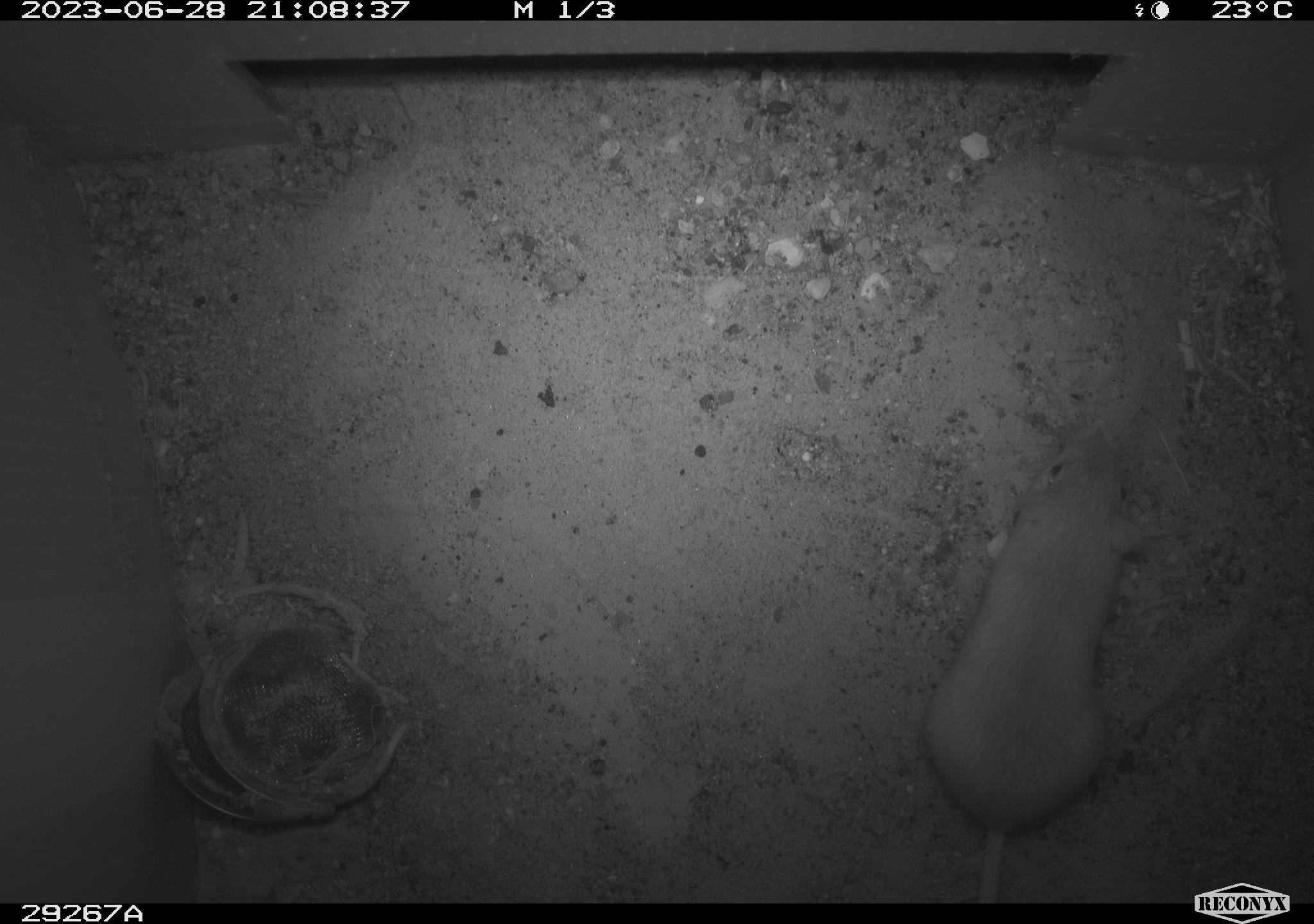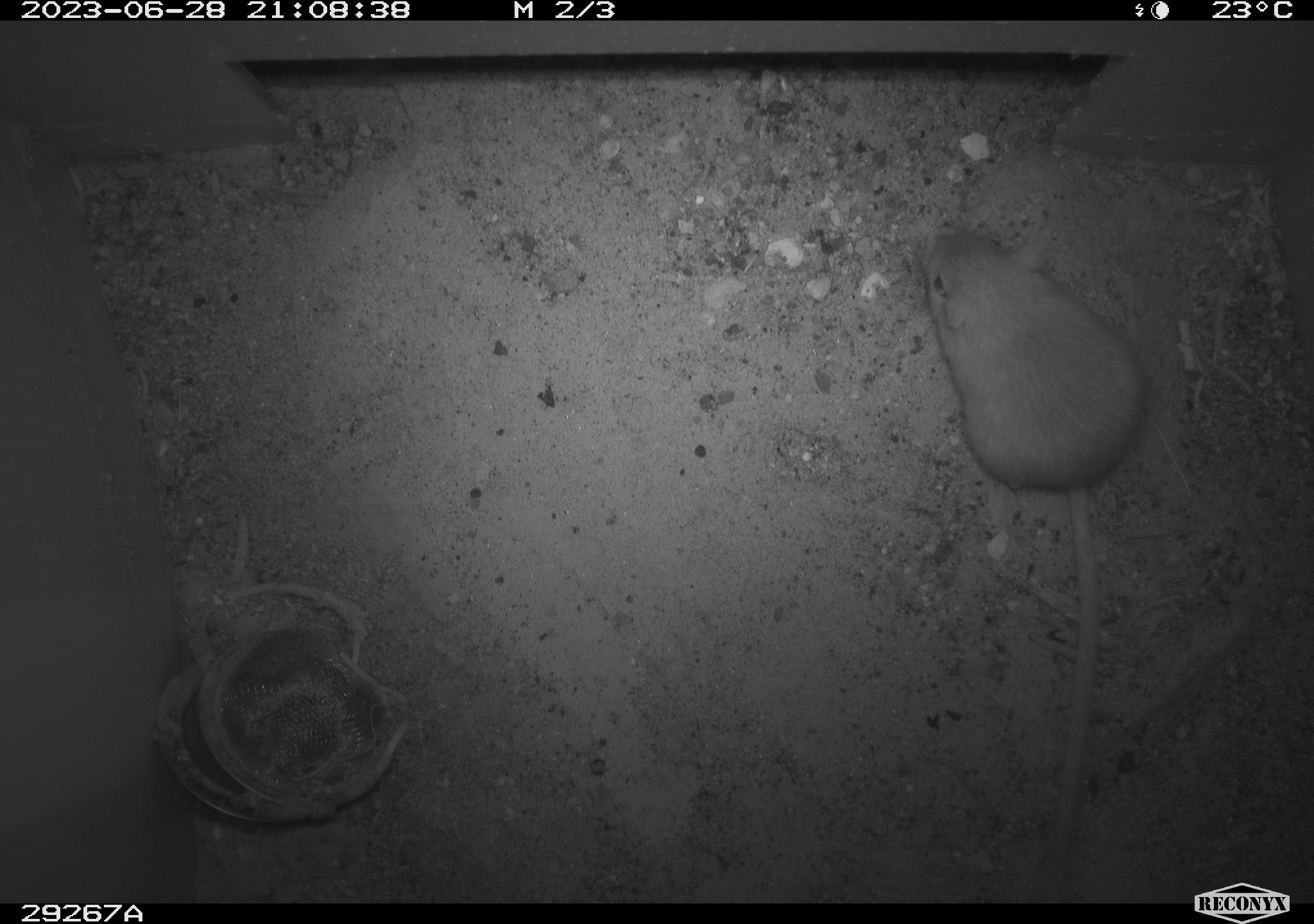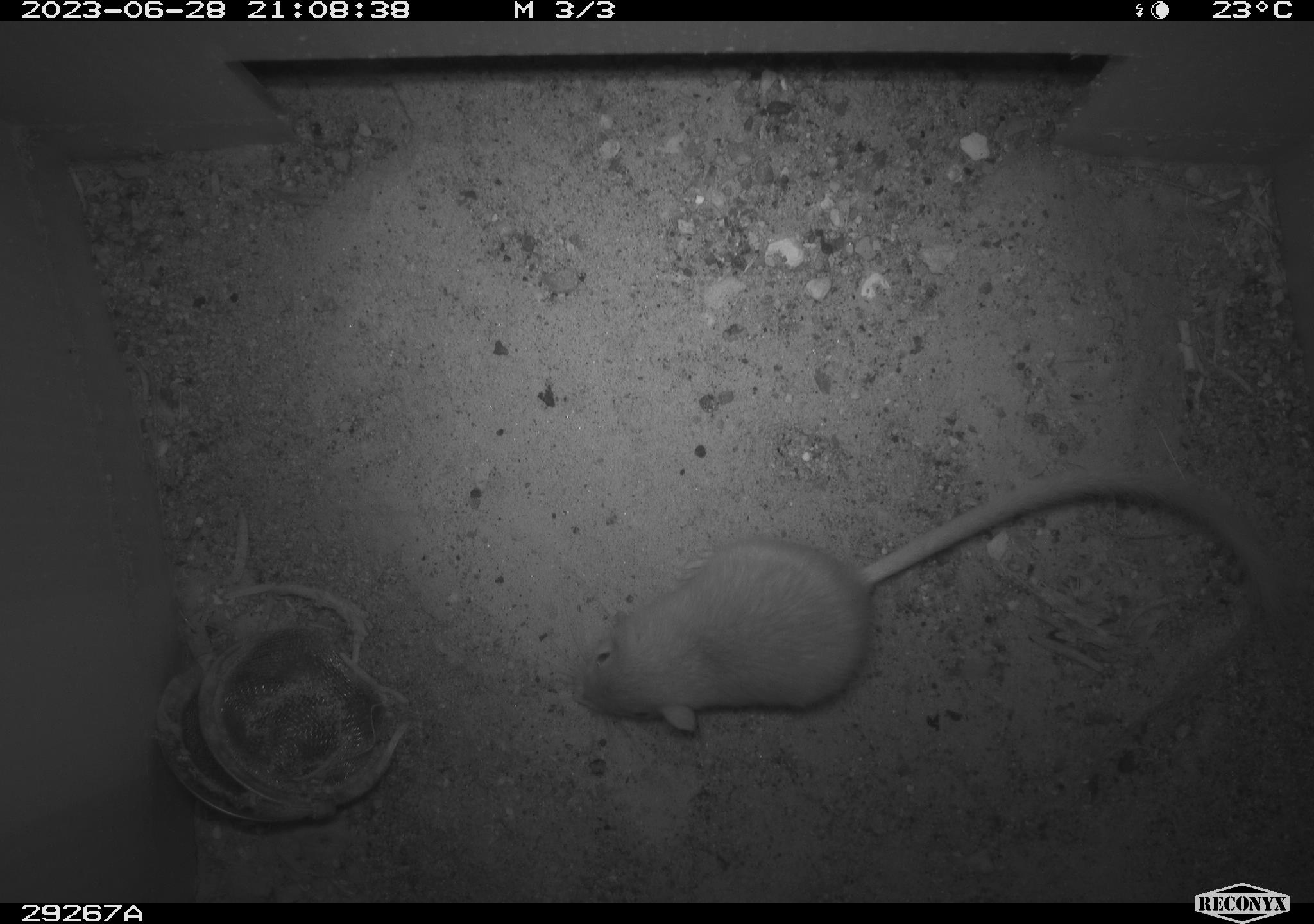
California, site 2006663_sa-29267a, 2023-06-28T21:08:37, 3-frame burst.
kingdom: Animalia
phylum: Chordata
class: Mammalia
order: Rodentia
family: Heteromyidae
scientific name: Heteromyidae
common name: kangaroo rats and pocket mice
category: heteromyidae family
Heteromyidae family (kangaroo rats and pocket mice) (Heteromyidae).